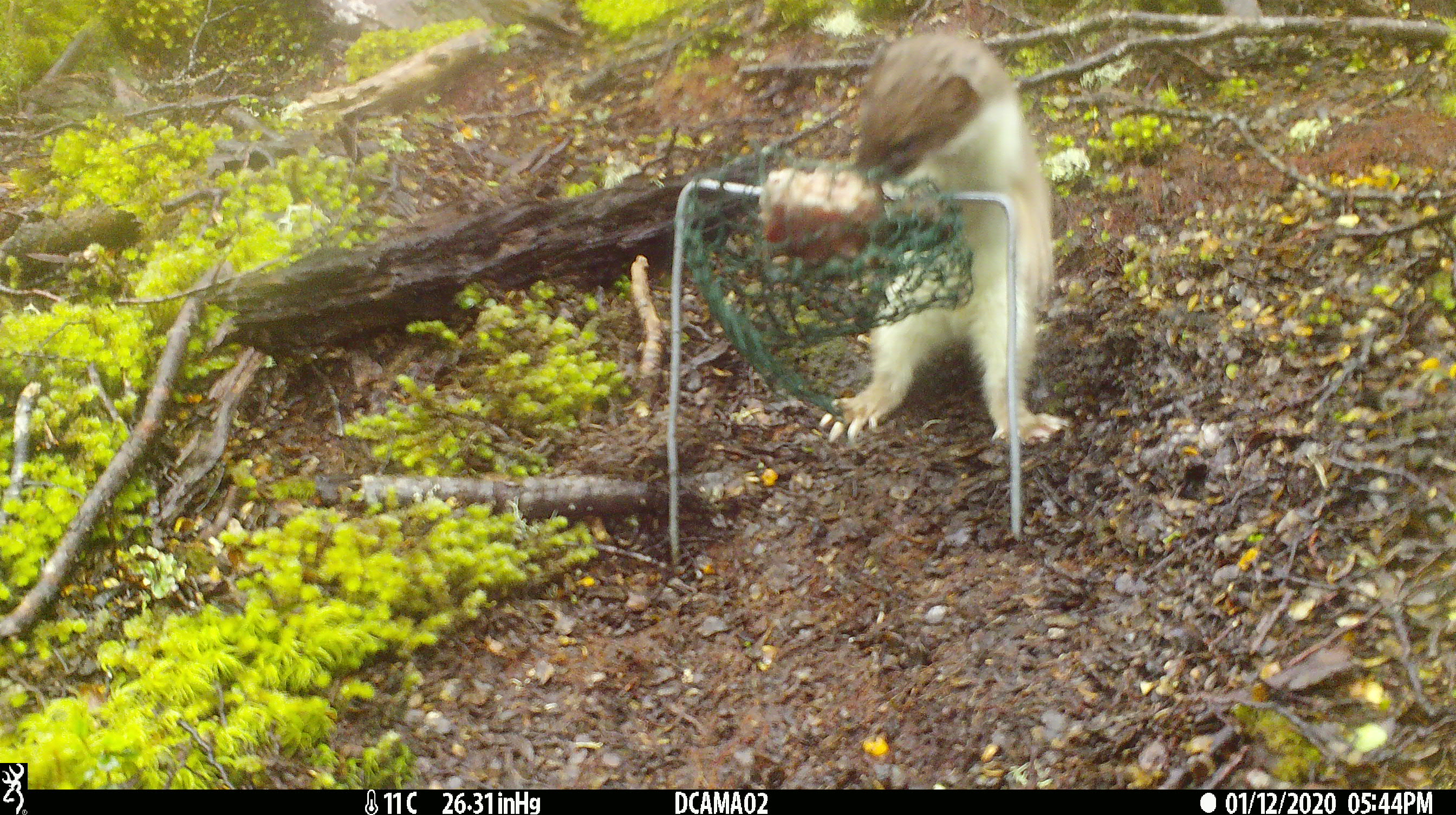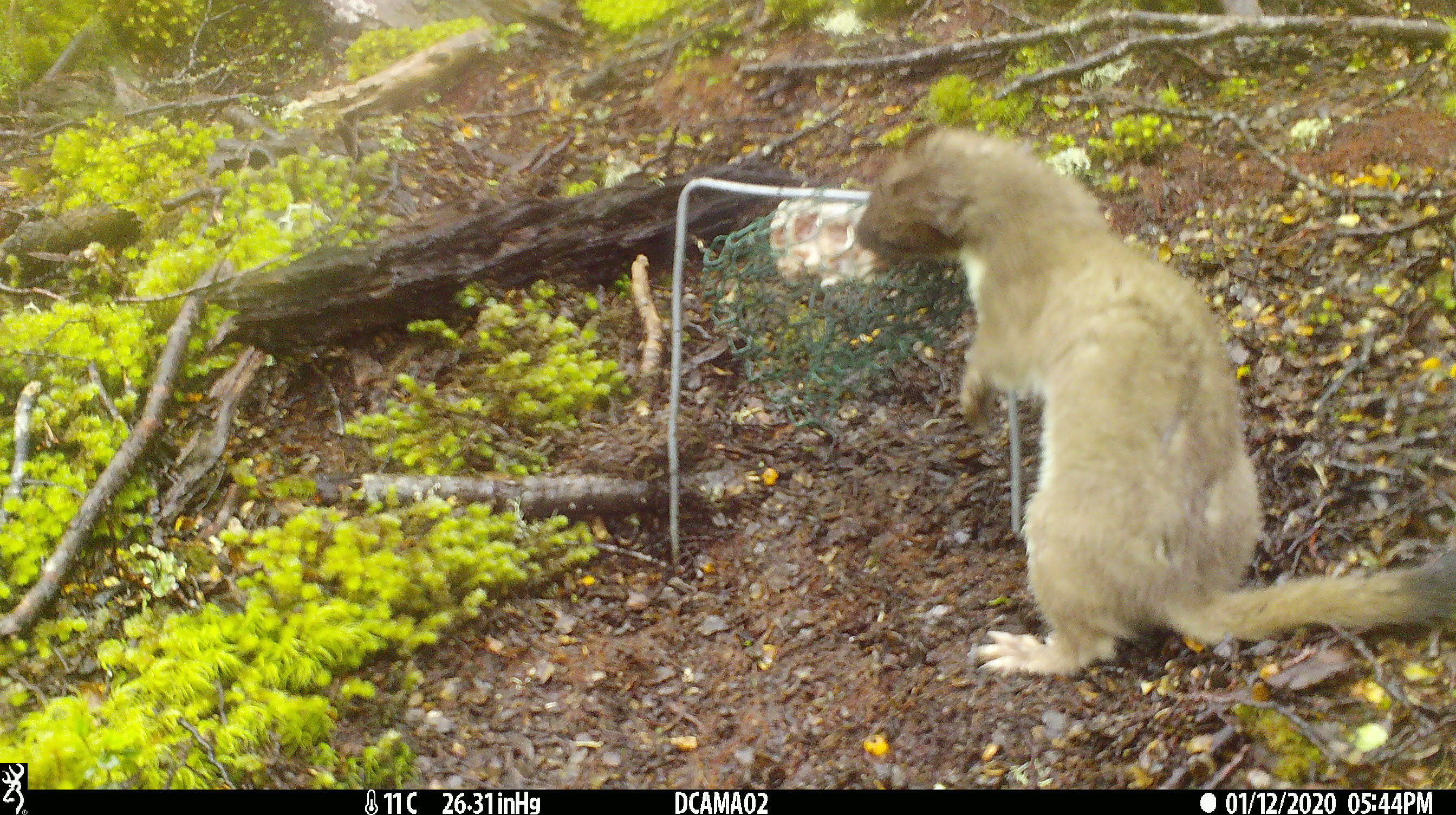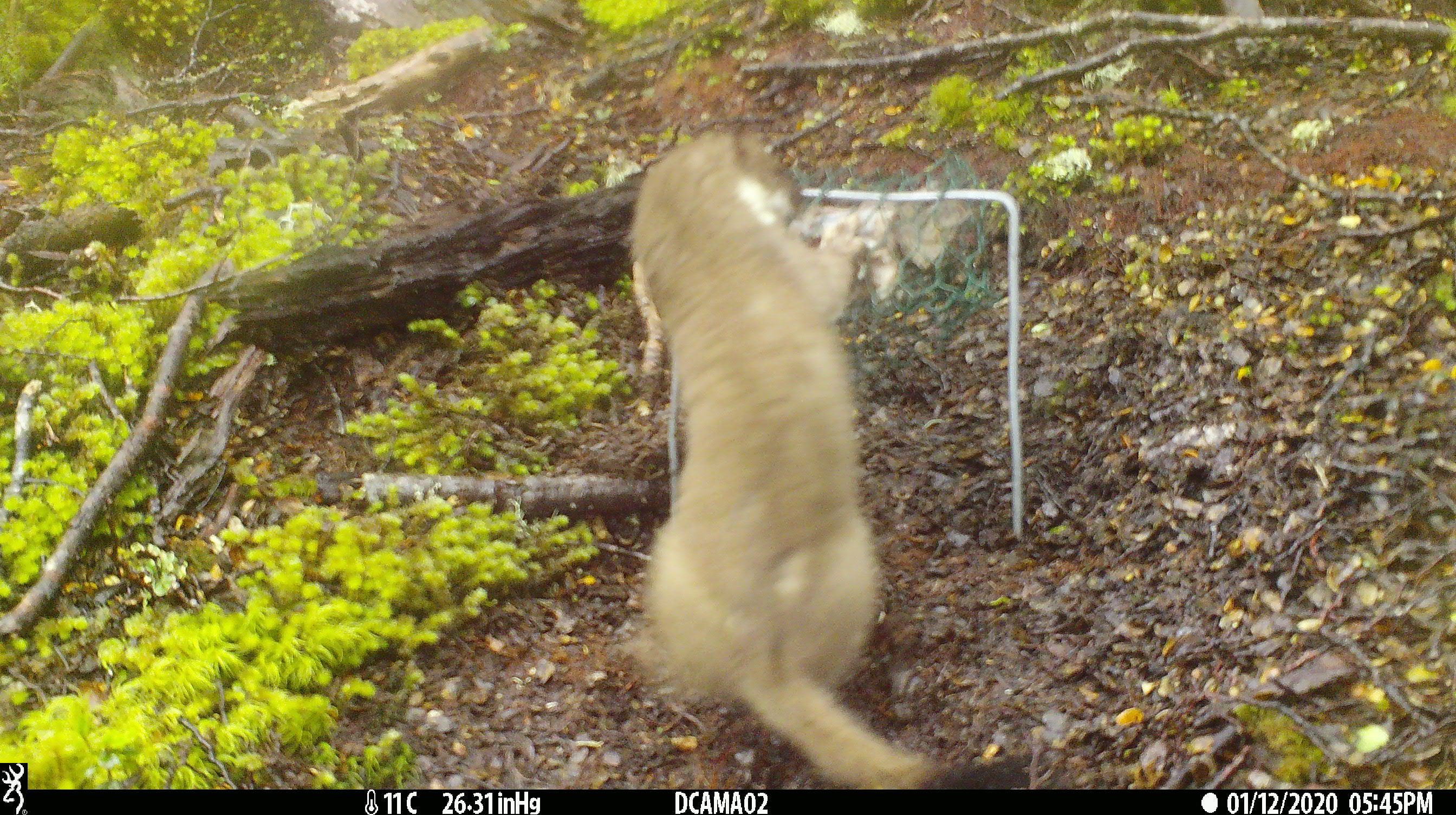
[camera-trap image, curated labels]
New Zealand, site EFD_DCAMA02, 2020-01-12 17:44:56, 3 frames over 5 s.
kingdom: Animalia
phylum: Chordata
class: Mammalia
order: Carnivora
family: Mustelidae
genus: Mustela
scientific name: Mustela erminea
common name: stoat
Stoat (Mustela erminea).